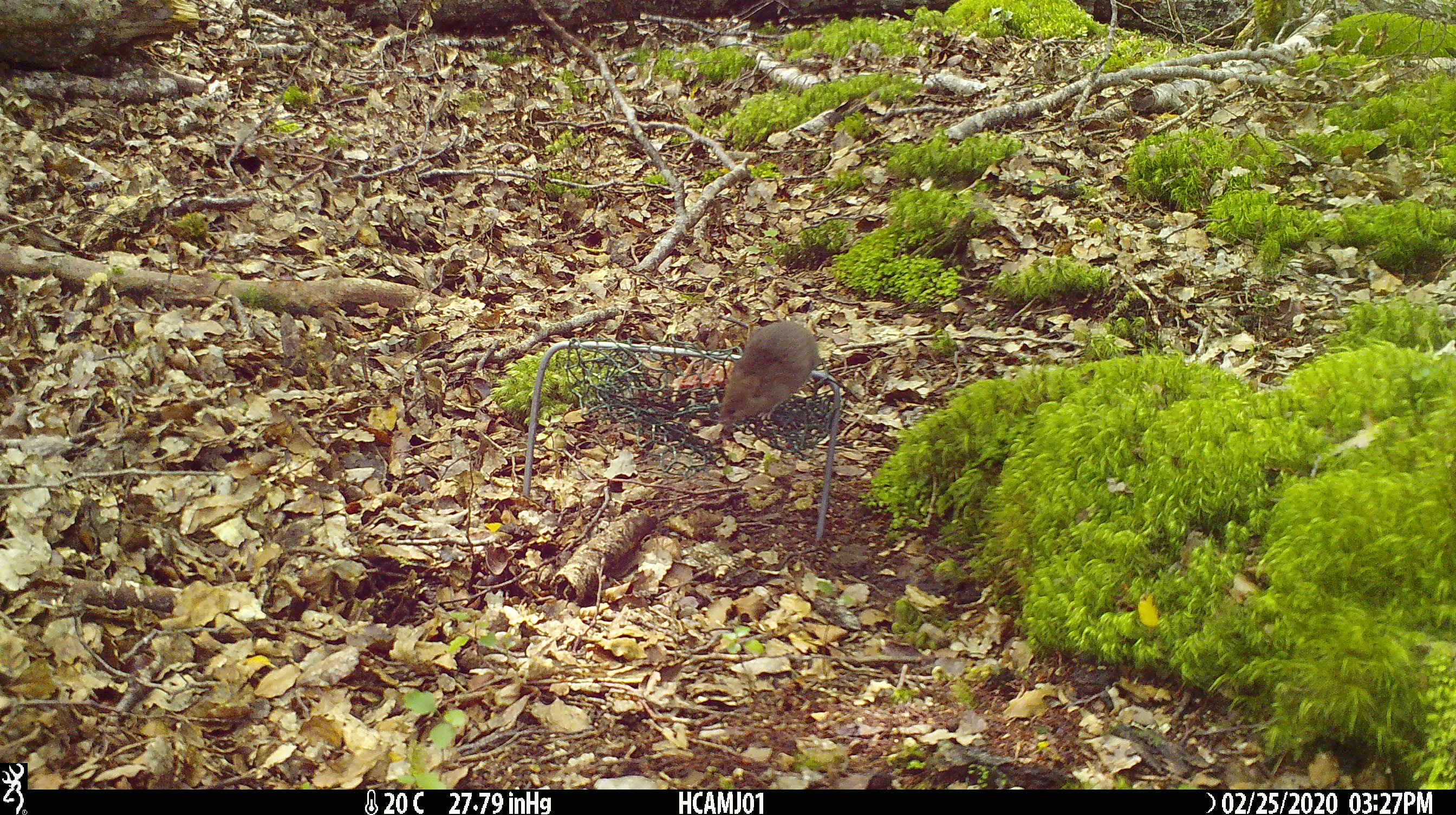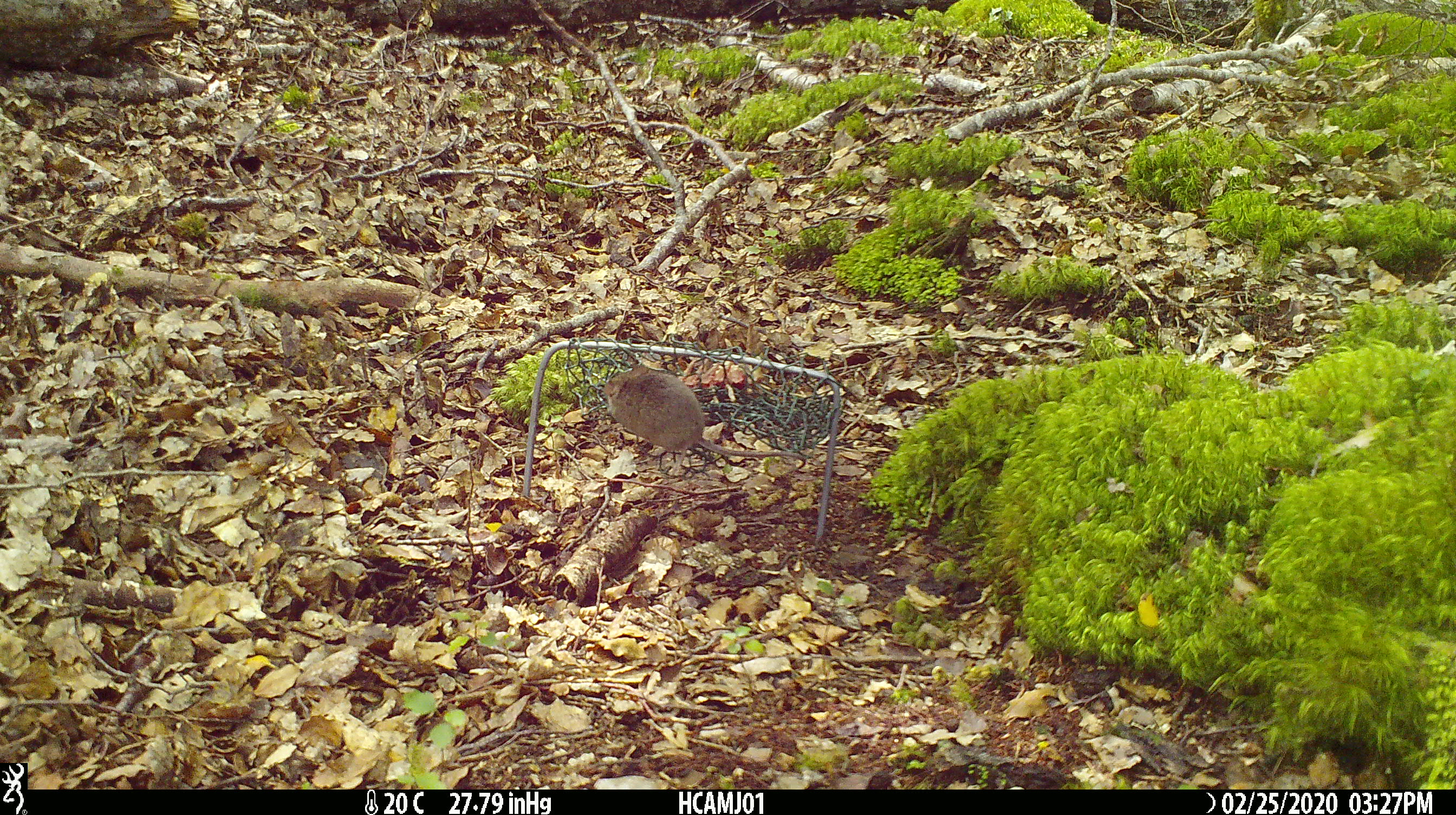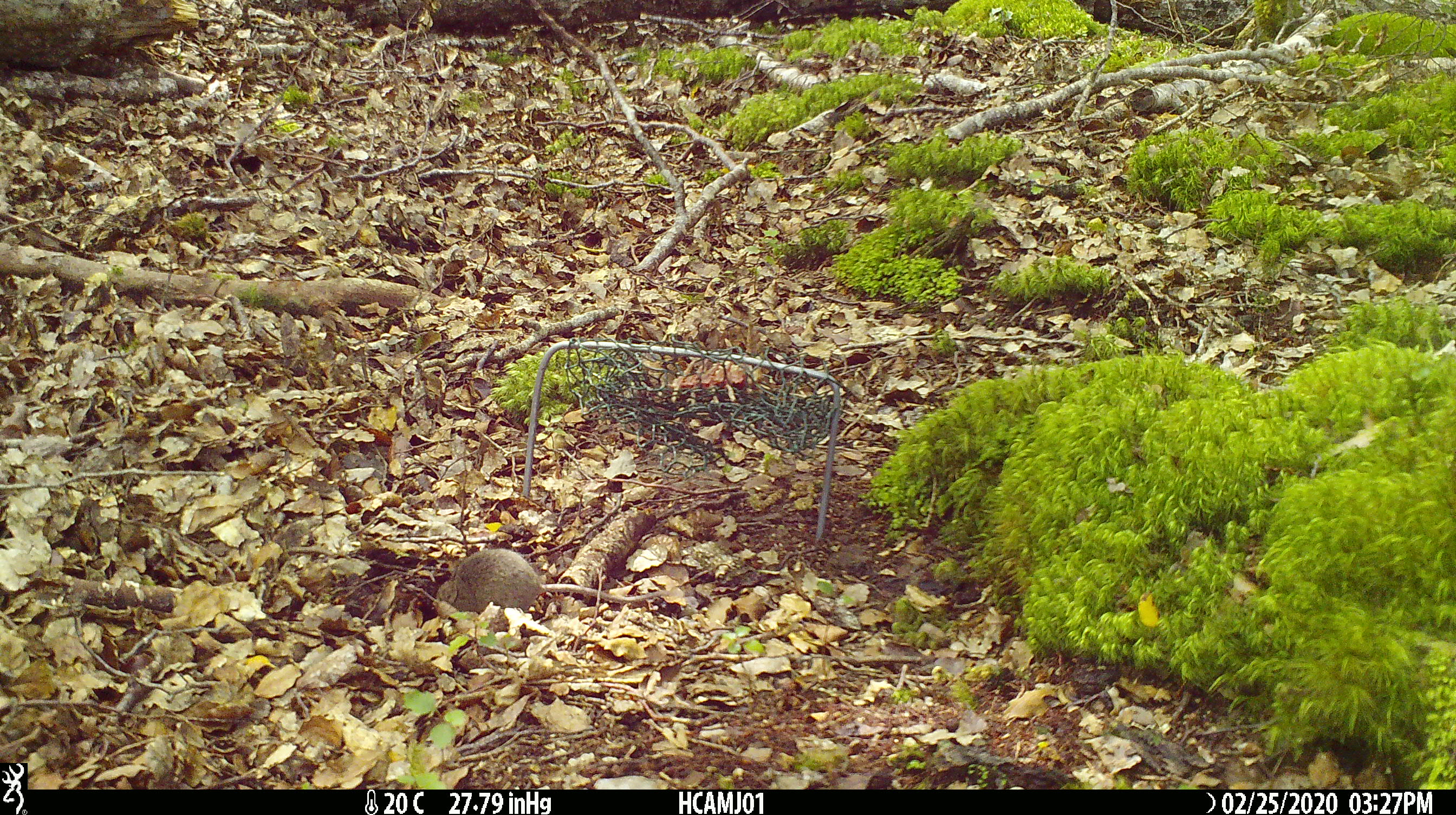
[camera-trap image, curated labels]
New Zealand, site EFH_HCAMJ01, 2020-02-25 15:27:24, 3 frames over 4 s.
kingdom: Animalia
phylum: Chordata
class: Mammalia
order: Rodentia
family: Muridae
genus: Mus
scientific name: Mus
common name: mouse